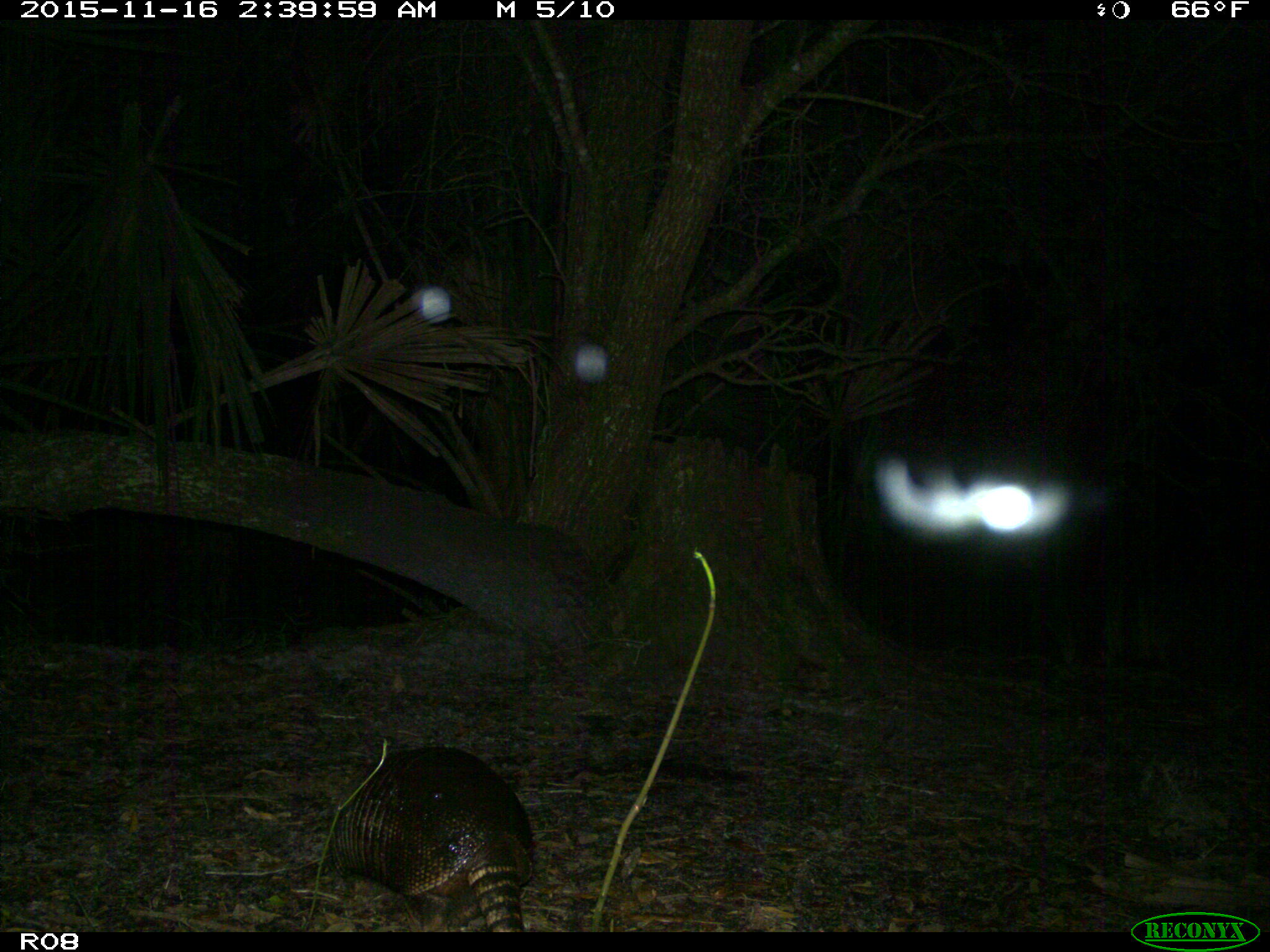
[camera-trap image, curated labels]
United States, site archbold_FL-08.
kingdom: Animalia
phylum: Chordata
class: Mammalia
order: Cingulata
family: Dasypodidae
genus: Dasypus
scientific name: Dasypus novemcinctus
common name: nine-banded armadillo